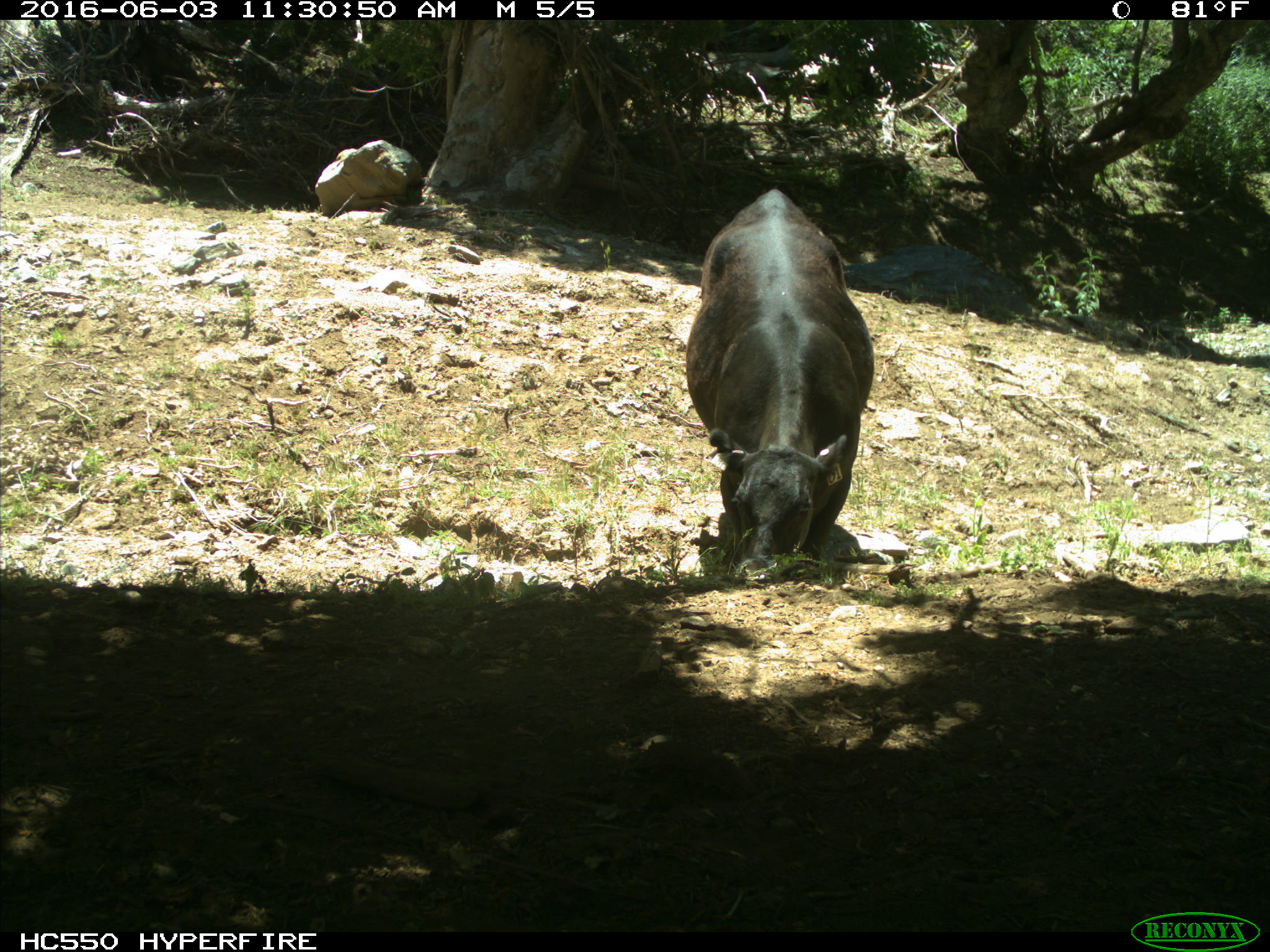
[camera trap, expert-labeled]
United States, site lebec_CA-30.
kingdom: Animalia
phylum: Chordata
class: Mammalia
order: Artiodactyla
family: Bovidae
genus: Bos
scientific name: Bos taurus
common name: domestic cow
Bos taurus (domestic cow).